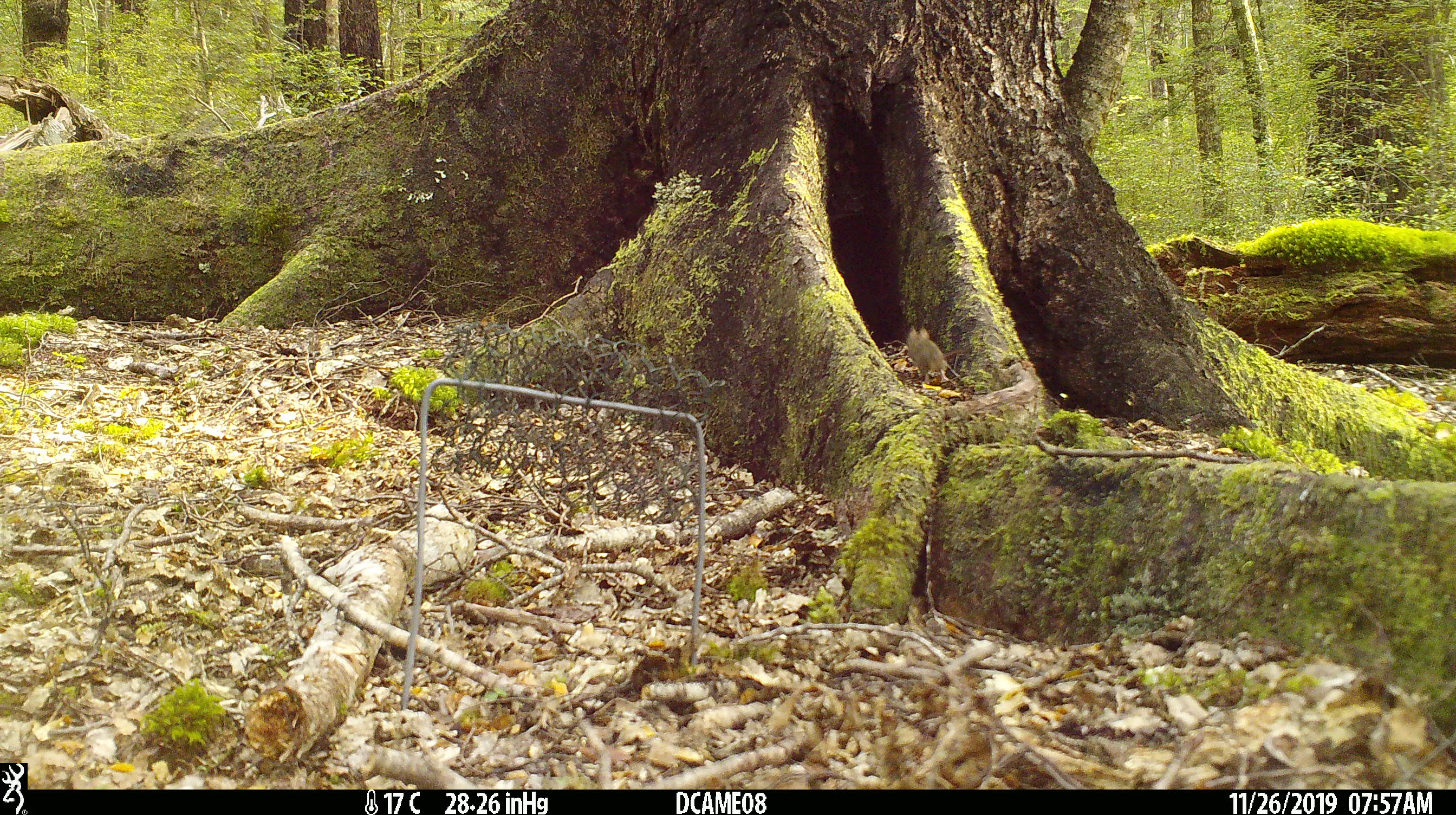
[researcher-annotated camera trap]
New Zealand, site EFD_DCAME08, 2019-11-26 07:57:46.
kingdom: Animalia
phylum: Chordata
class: Mammalia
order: Rodentia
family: Muridae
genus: Mus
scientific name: Mus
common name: mouse